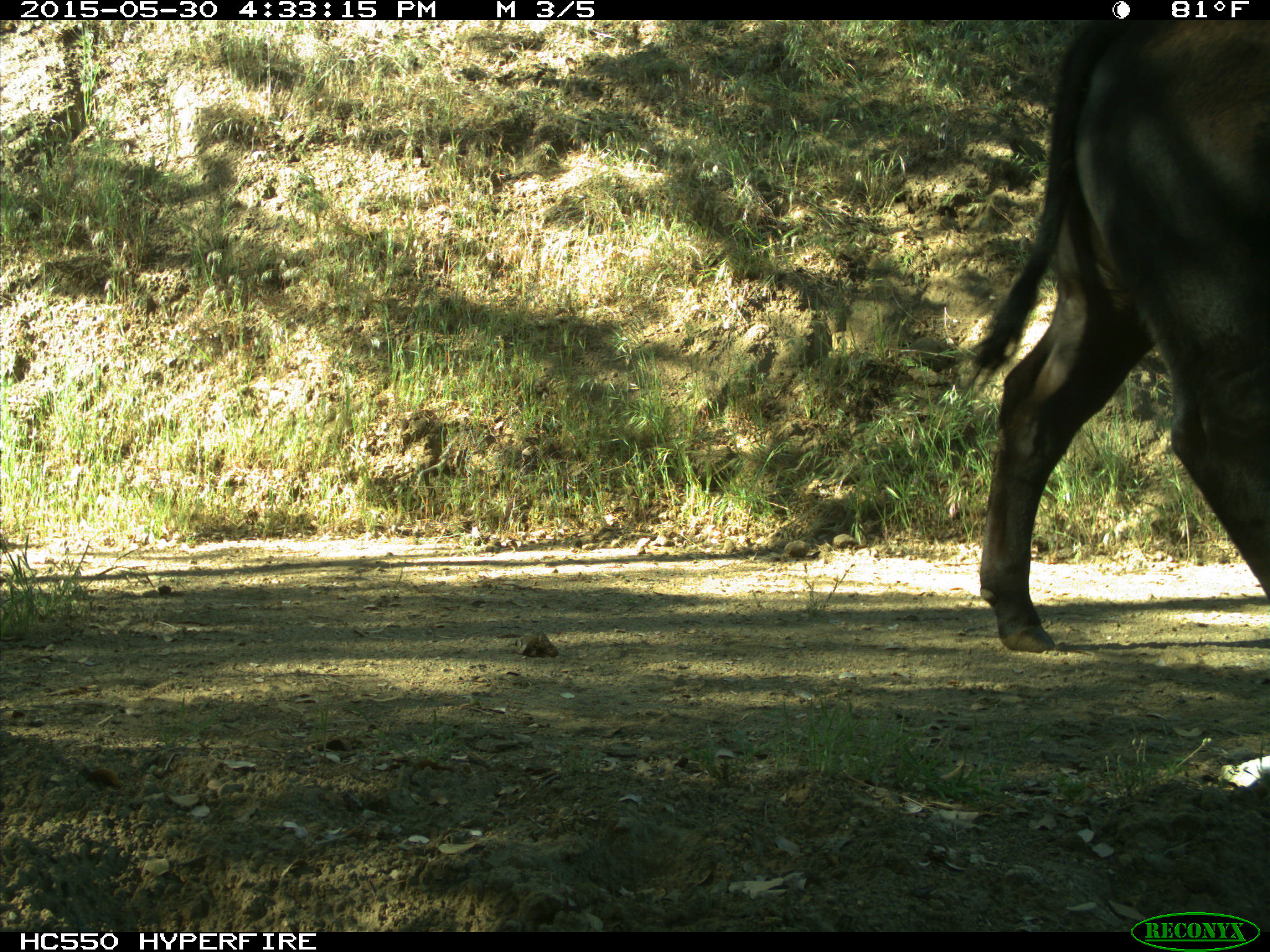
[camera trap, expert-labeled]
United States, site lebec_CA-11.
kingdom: Animalia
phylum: Chordata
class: Mammalia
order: Artiodactyla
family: Bovidae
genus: Bos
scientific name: Bos taurus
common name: domestic cow